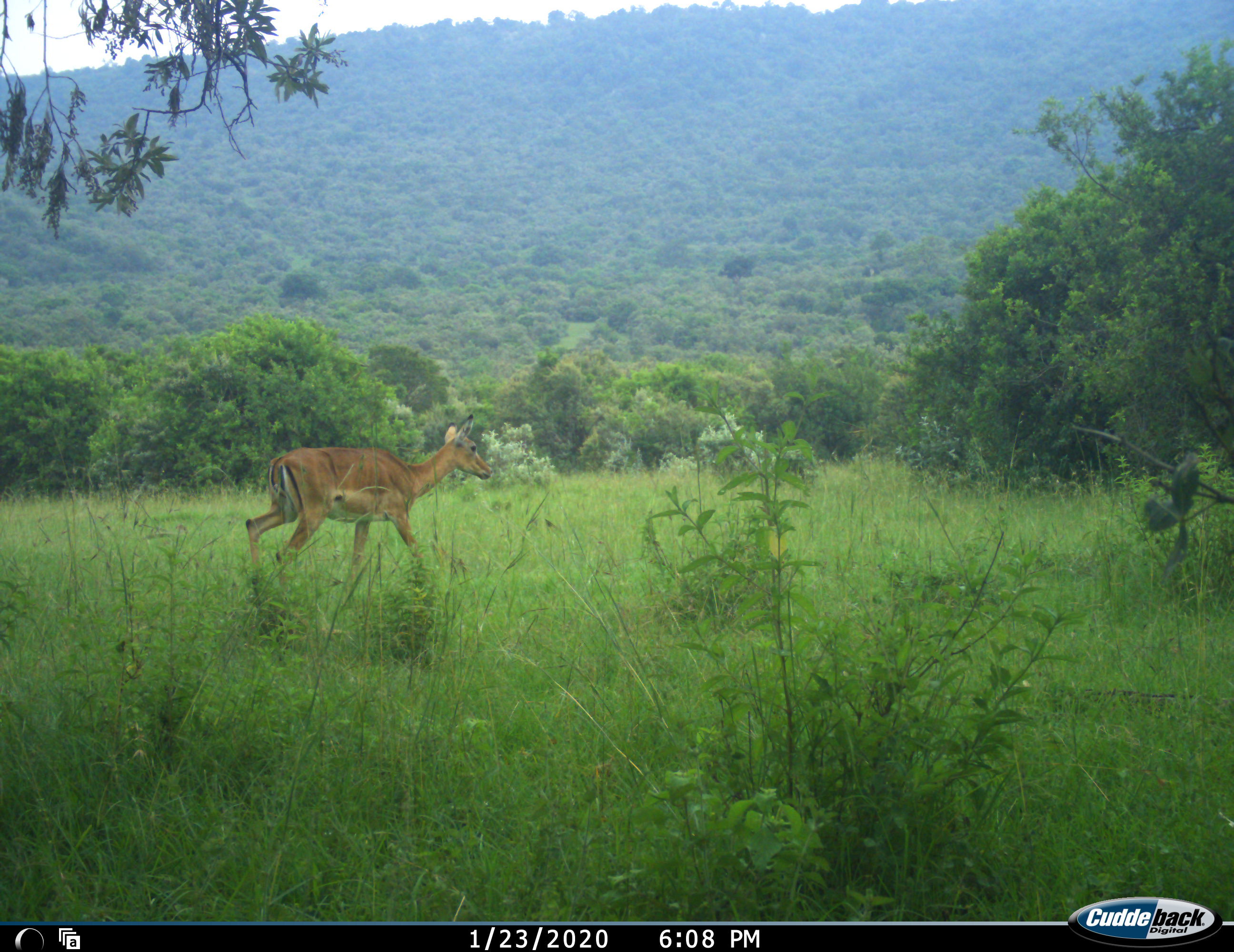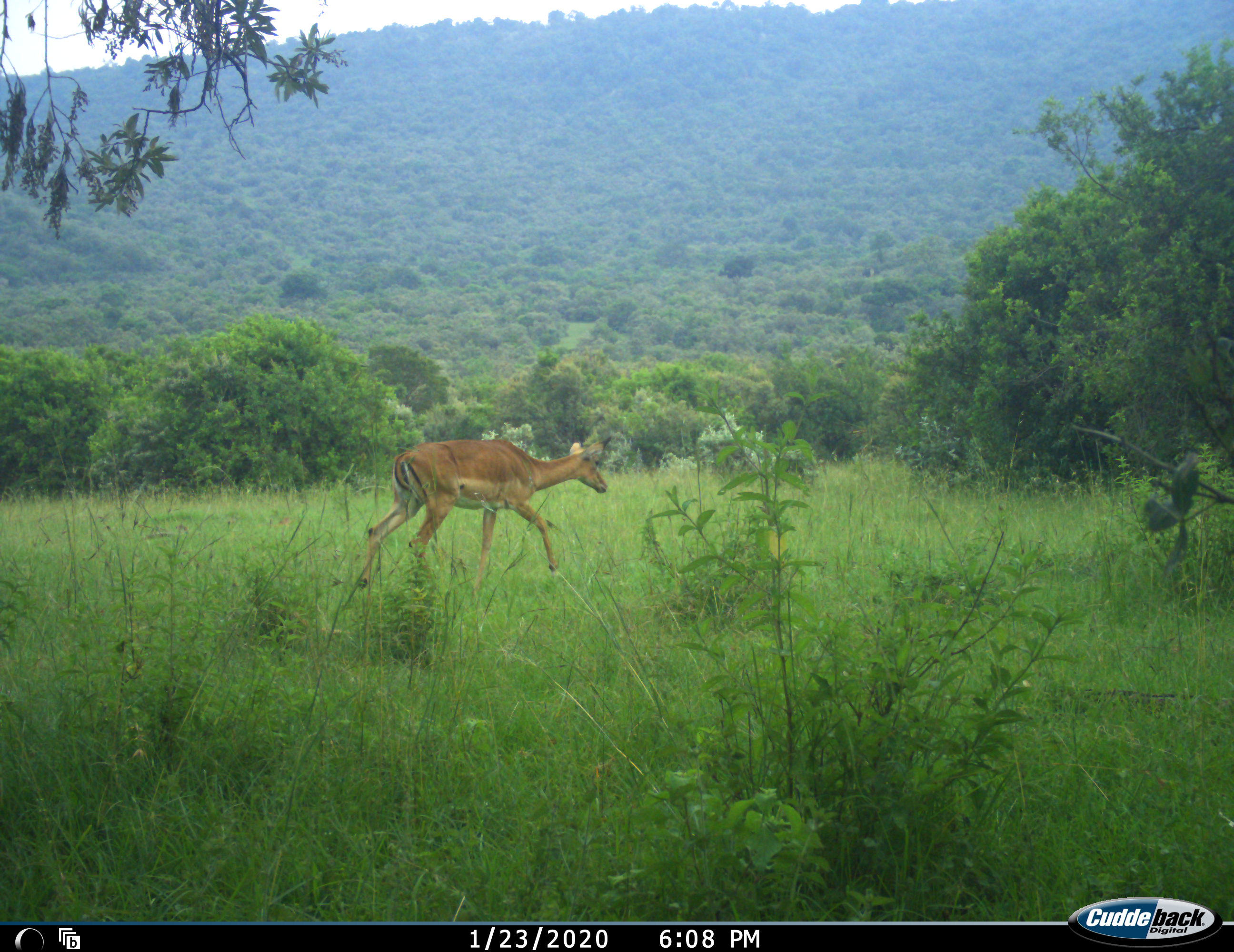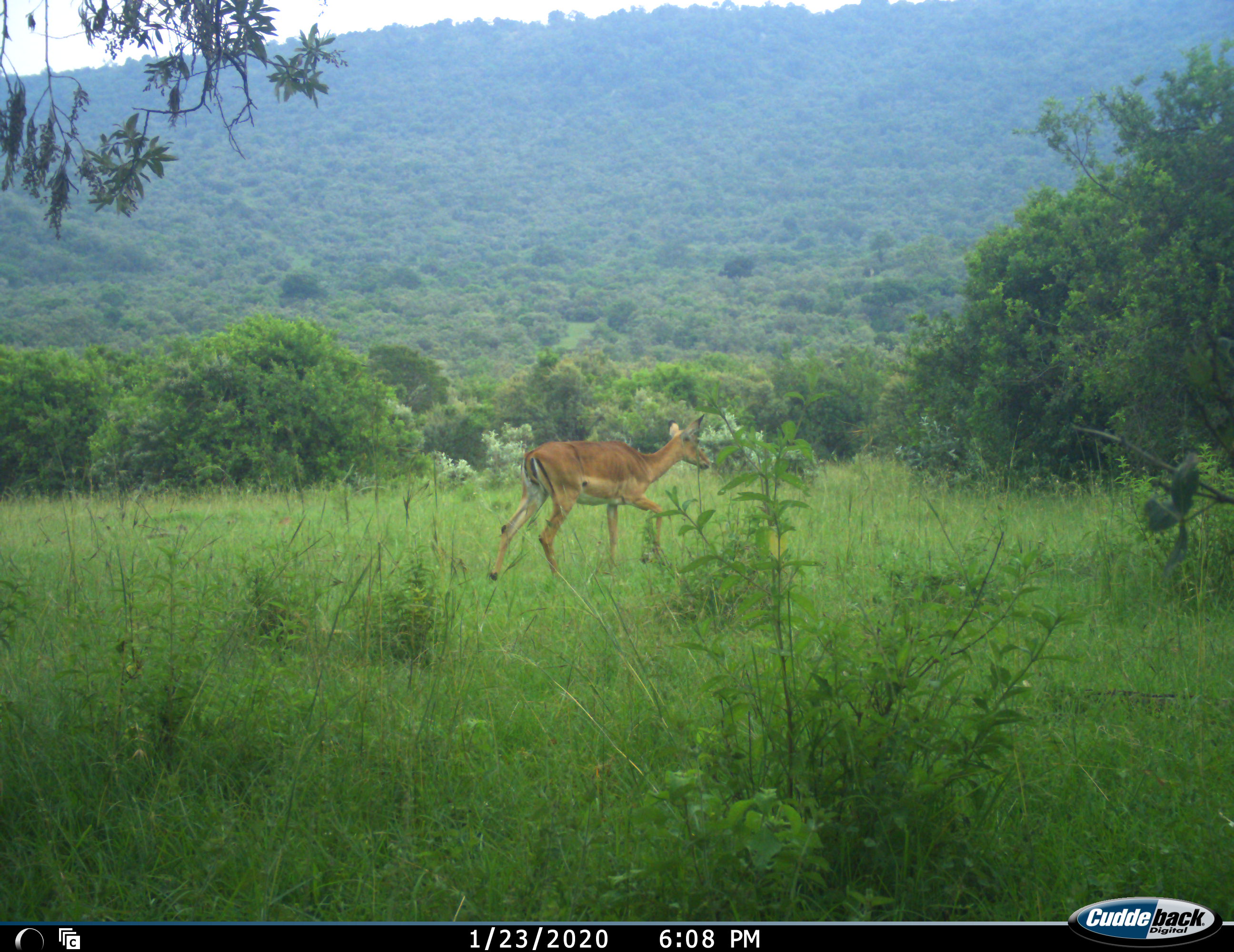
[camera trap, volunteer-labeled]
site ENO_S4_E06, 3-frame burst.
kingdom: Animalia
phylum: Chordata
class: Mammalia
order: Artiodactyla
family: Bovidae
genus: Aepyceros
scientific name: Aepyceros melampus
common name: impala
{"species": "impala (Aepyceros melampus)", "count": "1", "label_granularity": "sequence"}